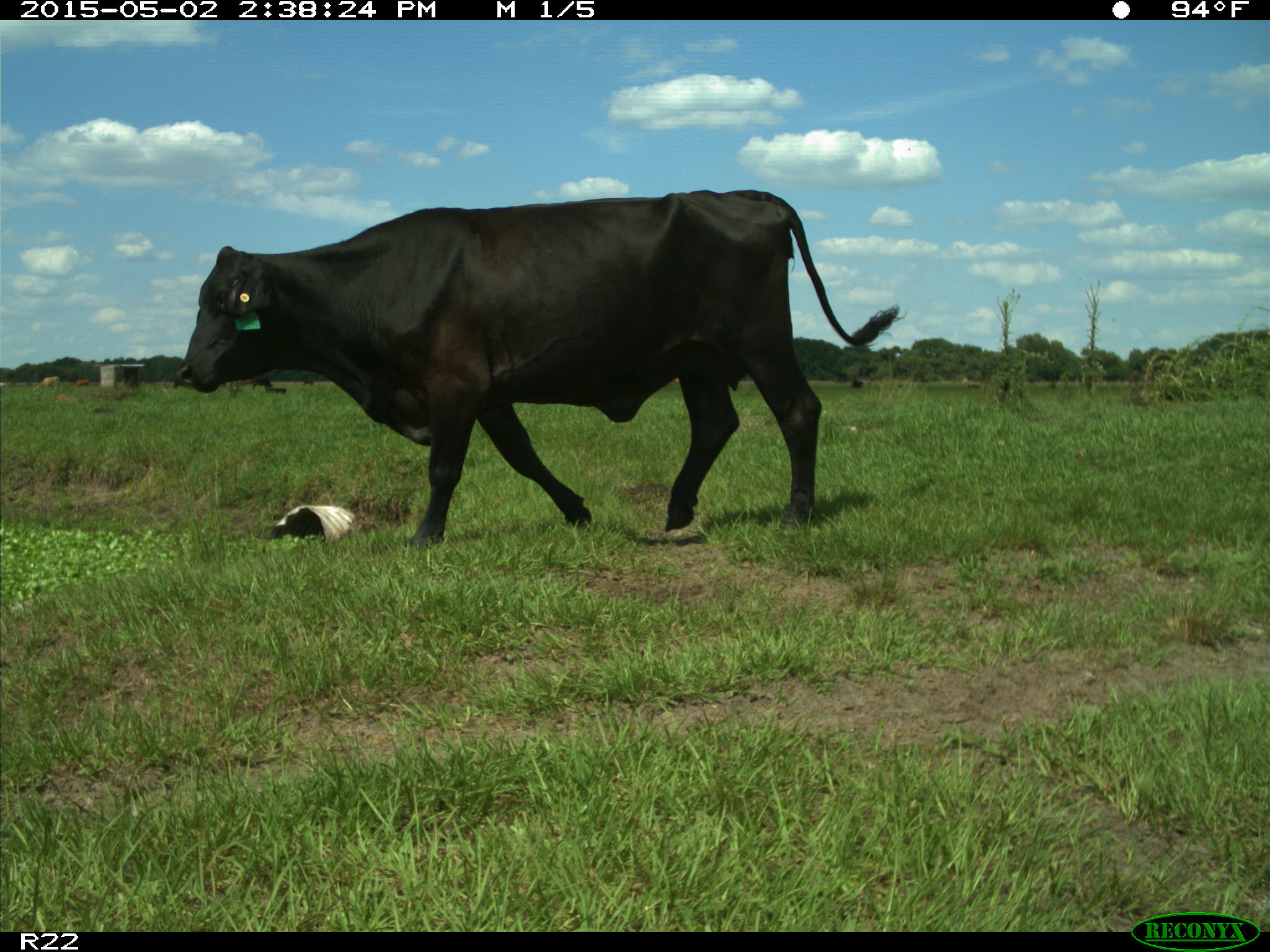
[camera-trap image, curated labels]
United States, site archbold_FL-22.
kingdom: Animalia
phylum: Chordata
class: Mammalia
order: Artiodactyla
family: Bovidae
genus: Bos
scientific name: Bos taurus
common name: domestic cow